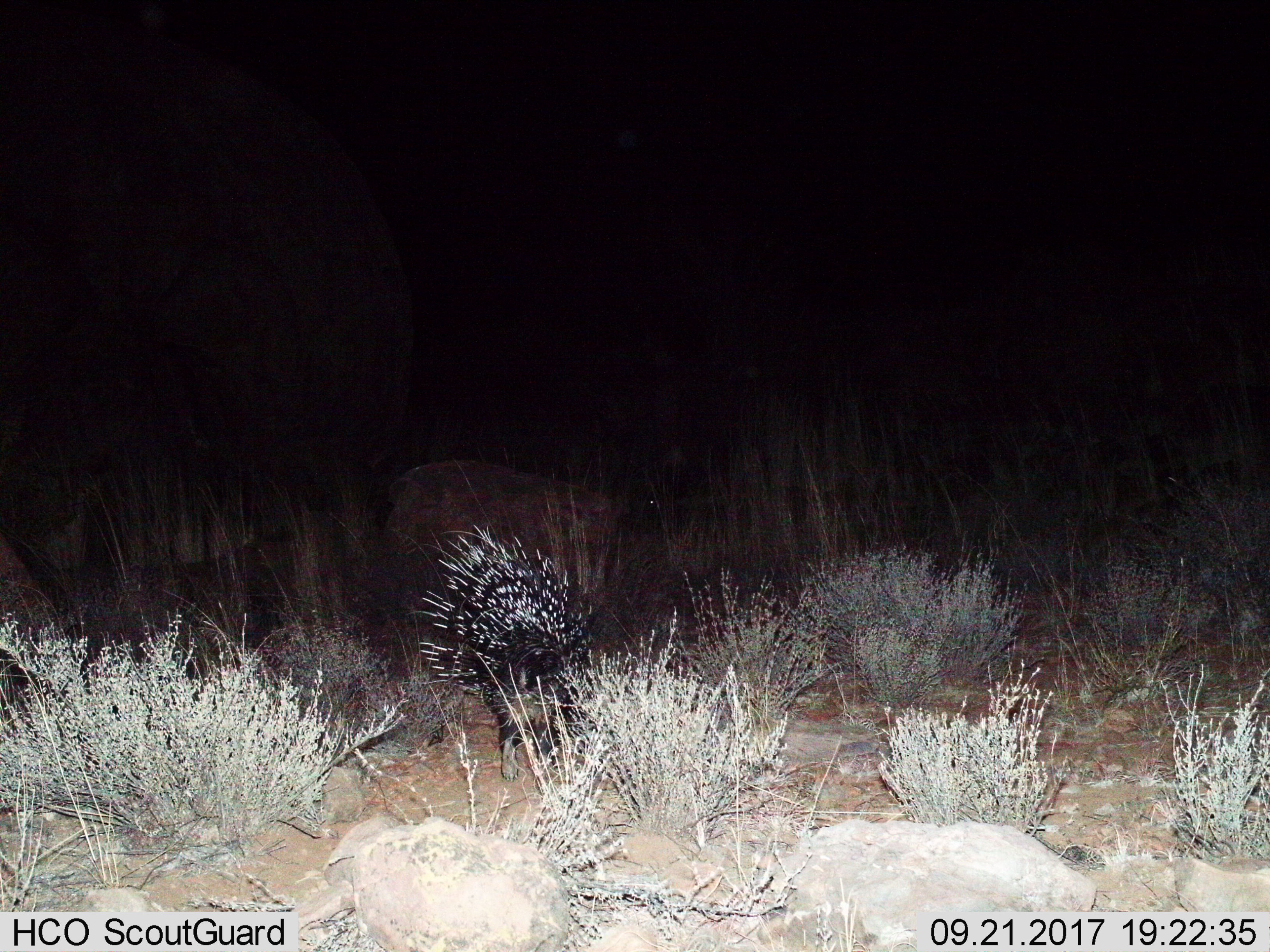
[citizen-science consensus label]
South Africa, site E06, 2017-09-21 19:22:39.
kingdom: Animalia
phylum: Chordata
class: Mammalia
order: Rodentia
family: Hystricidae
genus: Hystrix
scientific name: Hystrix africaeaustralis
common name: cape porcupine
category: porcupine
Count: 1.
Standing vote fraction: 50%.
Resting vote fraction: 0%.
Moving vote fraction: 50%.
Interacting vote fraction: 0%.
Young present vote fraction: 0%.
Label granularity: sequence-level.